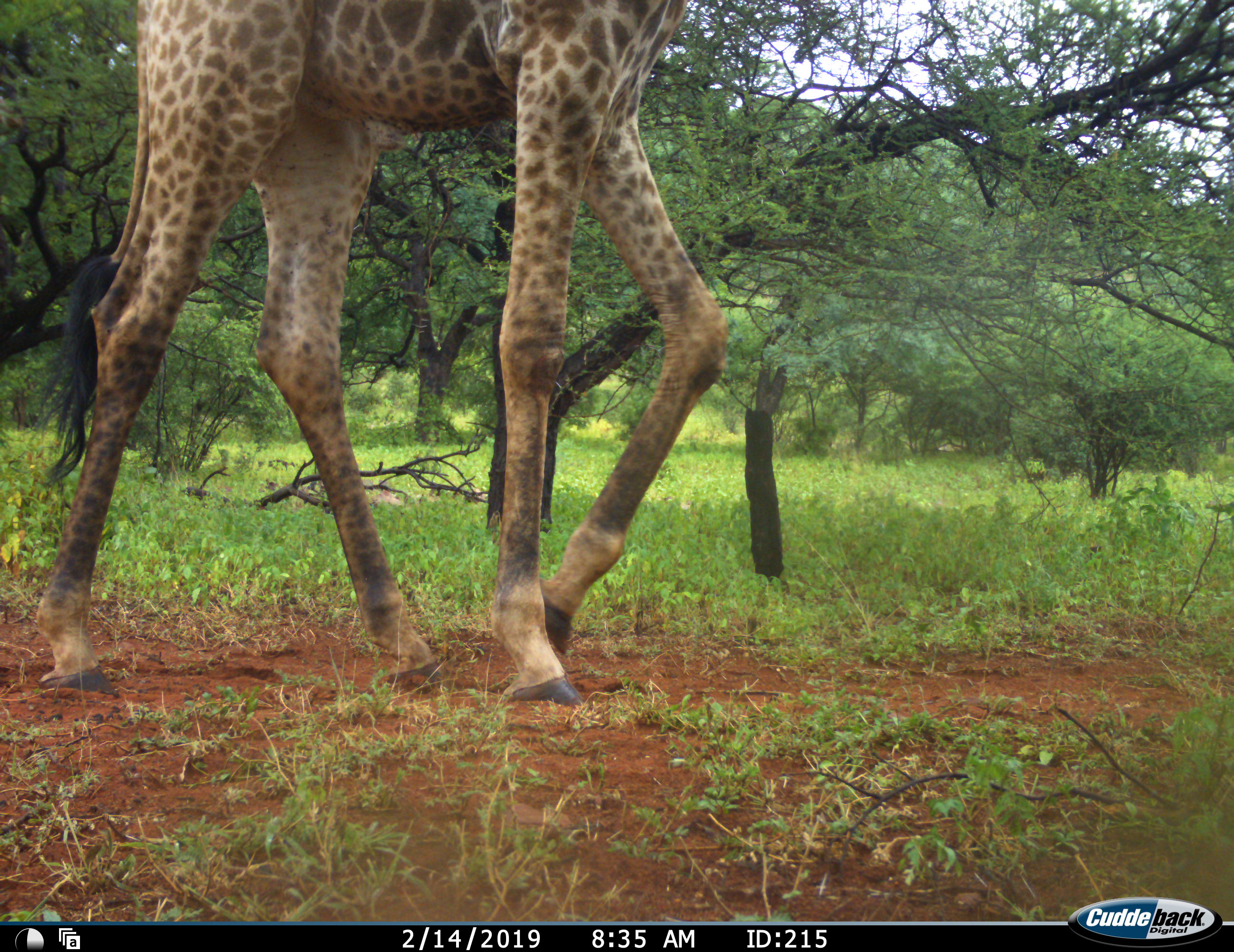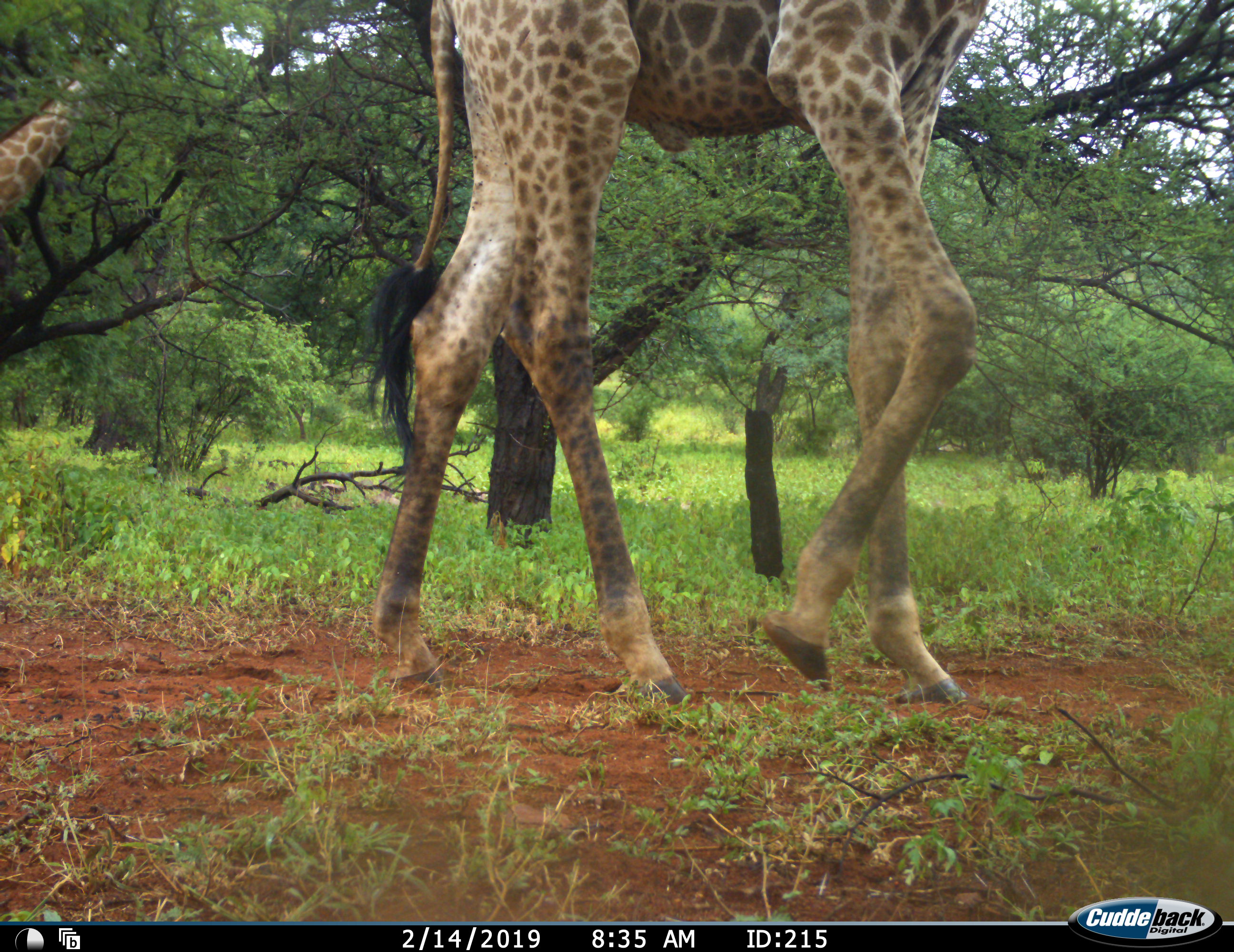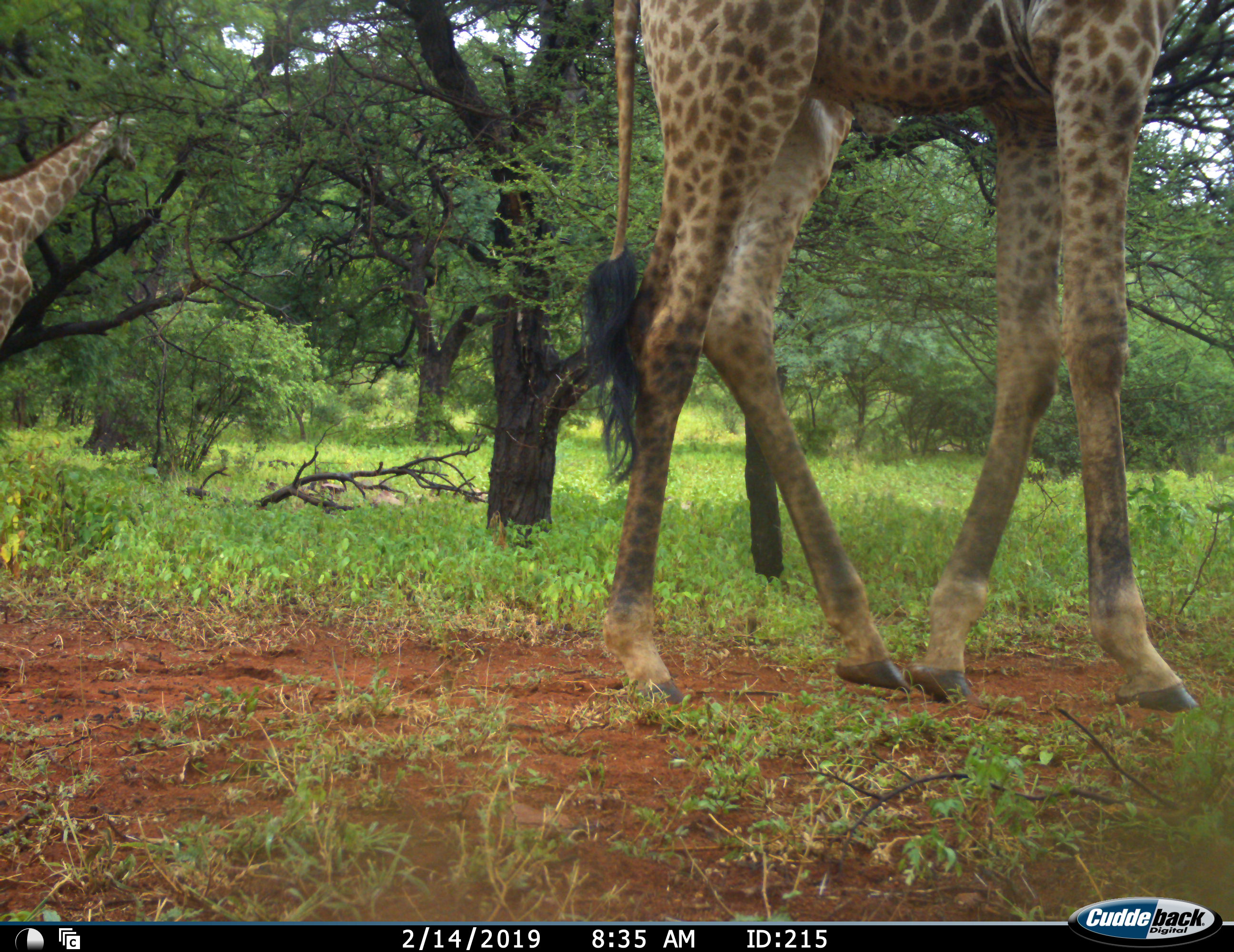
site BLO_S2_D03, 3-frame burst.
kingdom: Animalia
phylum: Chordata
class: Mammalia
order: Artiodactyla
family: Giraffidae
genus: Giraffa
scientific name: Giraffa camelopardalis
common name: giraffe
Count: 2.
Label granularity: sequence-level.